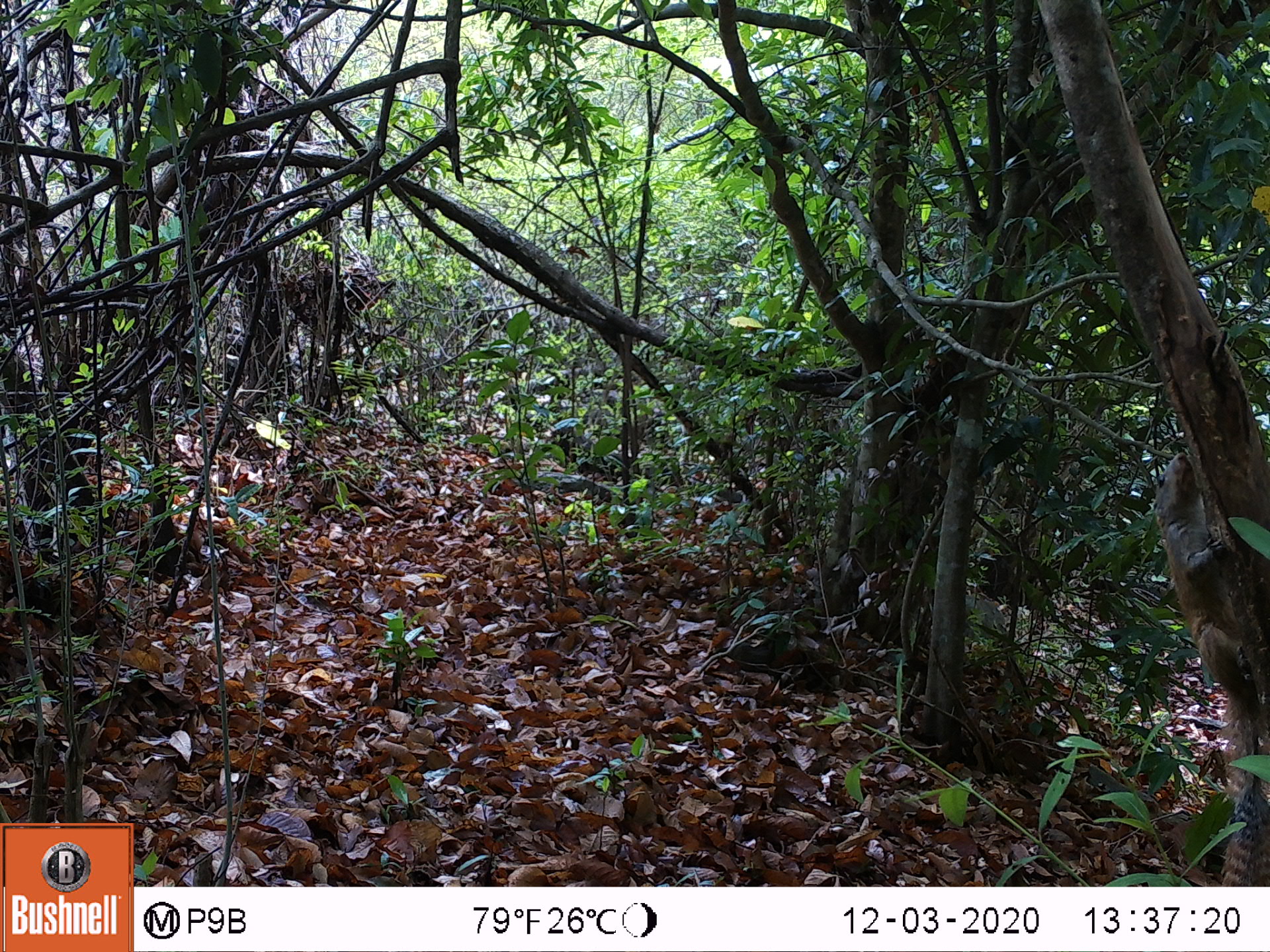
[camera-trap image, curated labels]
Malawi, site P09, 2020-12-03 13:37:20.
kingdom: Animalia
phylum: Chordata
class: Mammalia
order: Rodentia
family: Sciuridae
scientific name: Sciuridae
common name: squirrel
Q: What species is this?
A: Squirrel (Sciuridae).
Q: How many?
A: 1.